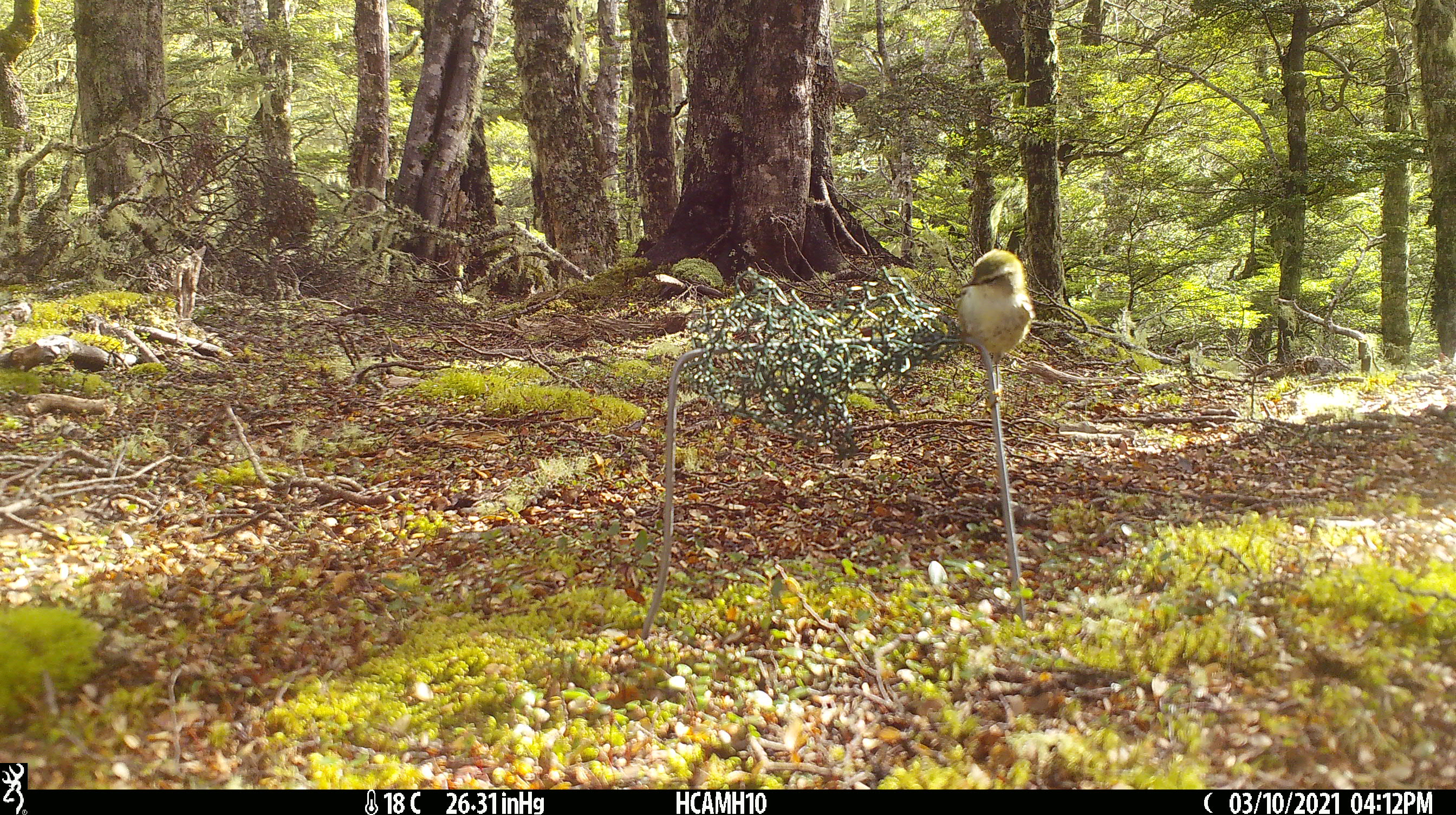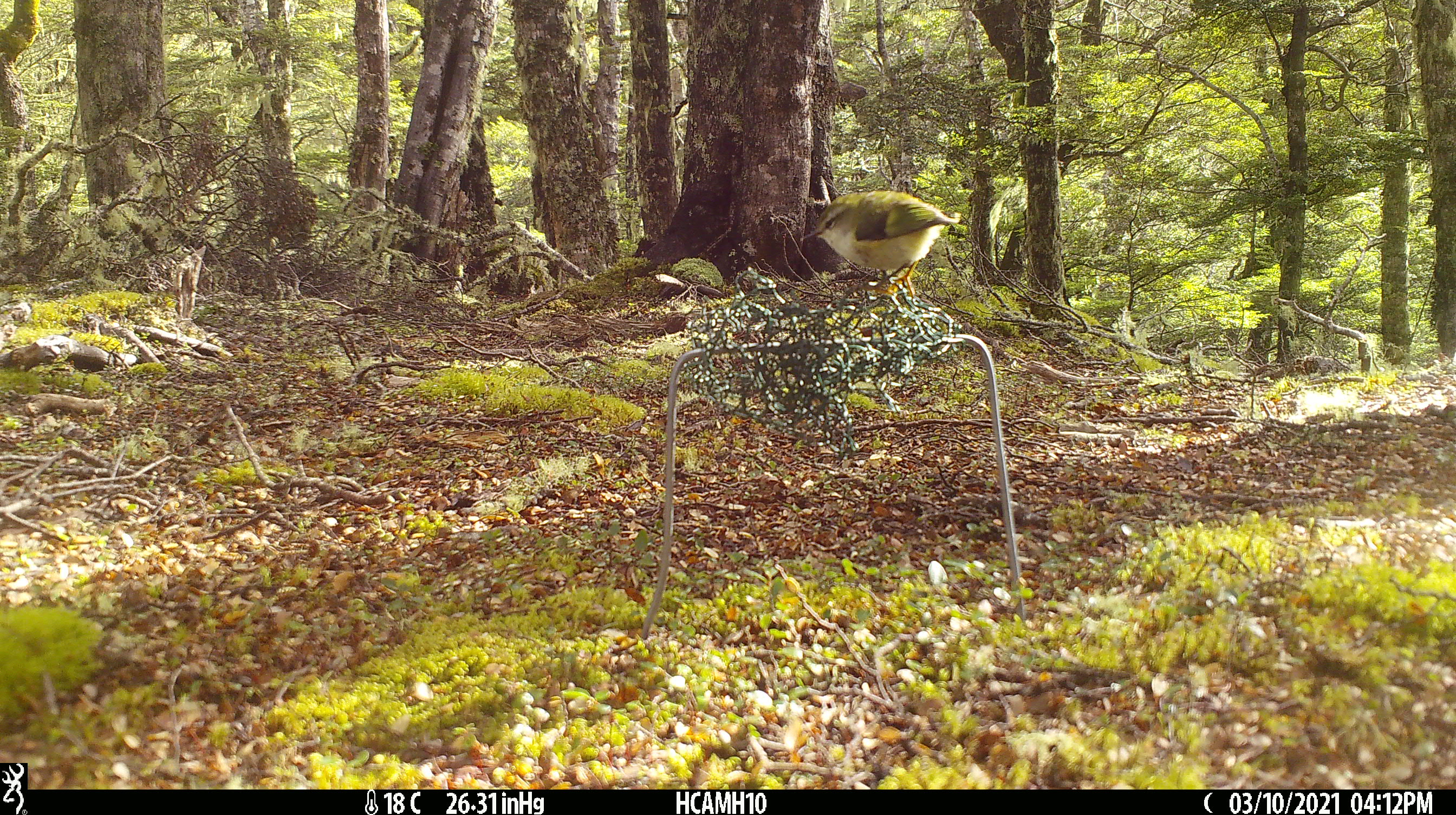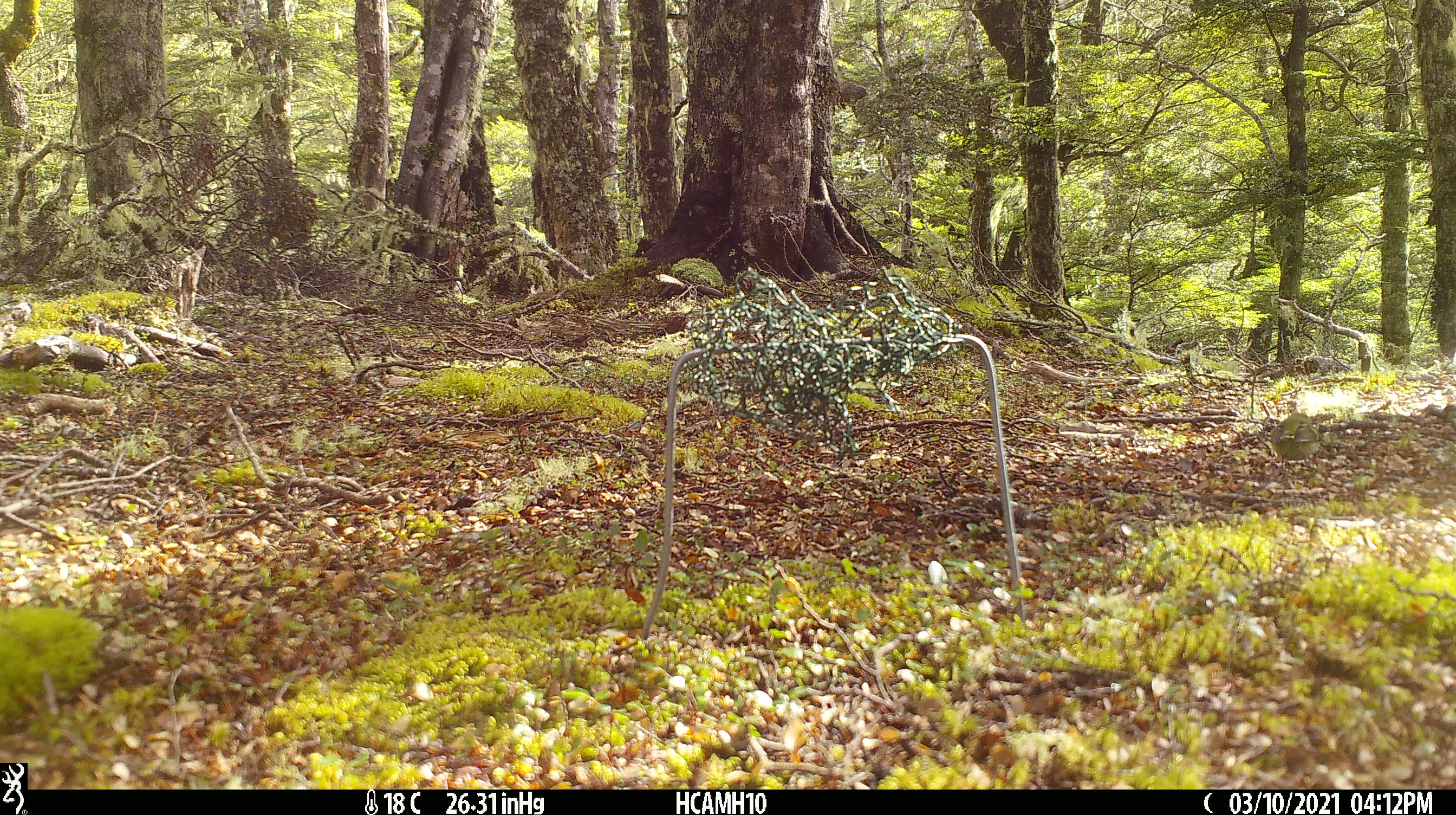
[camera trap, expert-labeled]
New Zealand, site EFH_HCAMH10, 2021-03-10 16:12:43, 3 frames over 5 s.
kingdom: Animalia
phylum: Chordata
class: Aves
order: Passeriformes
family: Acanthisittidae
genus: Acanthisitta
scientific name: Acanthisitta chloris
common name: rifleman